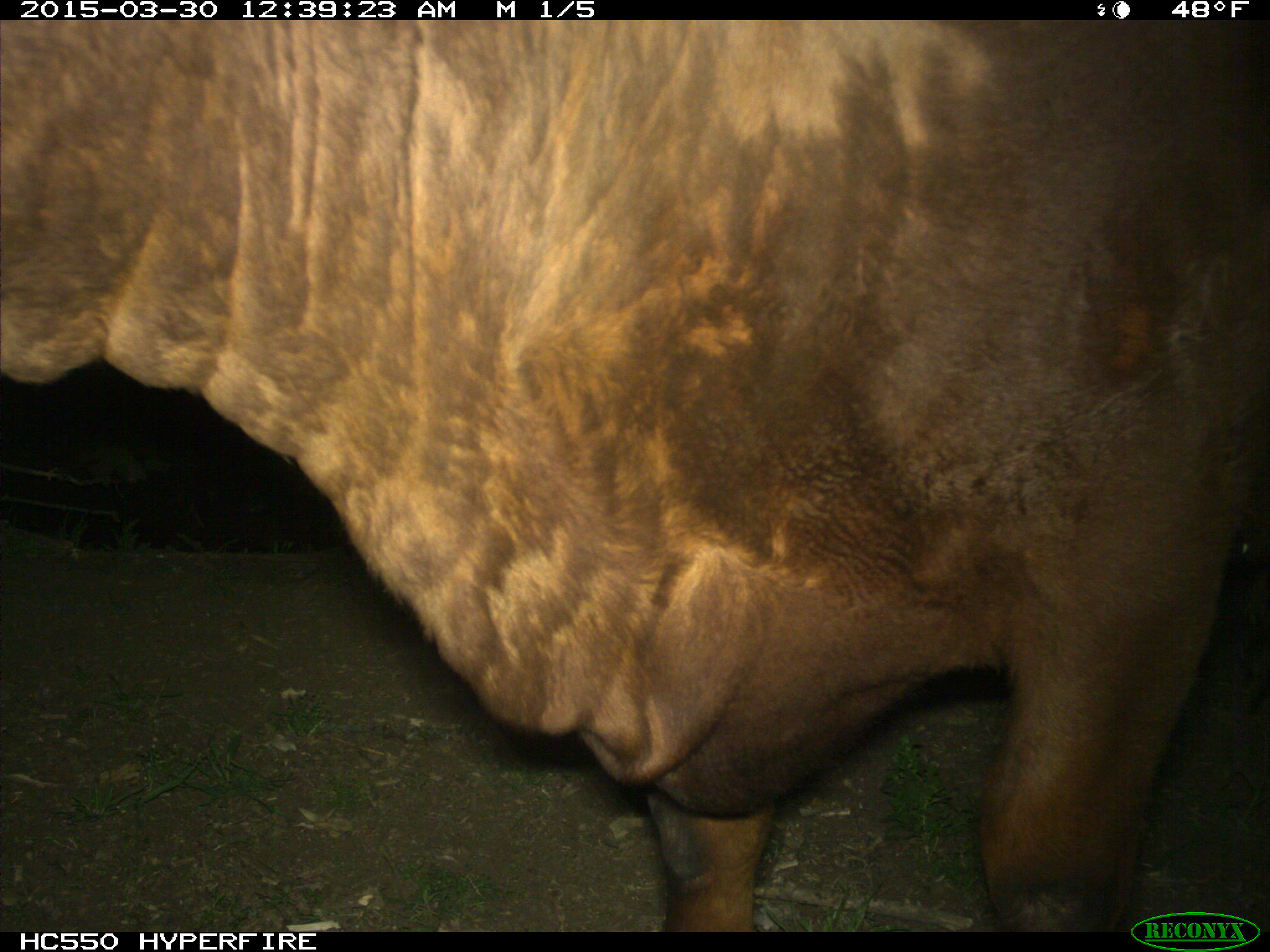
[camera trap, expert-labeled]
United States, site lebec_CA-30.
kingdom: Animalia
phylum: Chordata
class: Mammalia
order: Artiodactyla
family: Bovidae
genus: Bos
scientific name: Bos taurus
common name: domestic cow